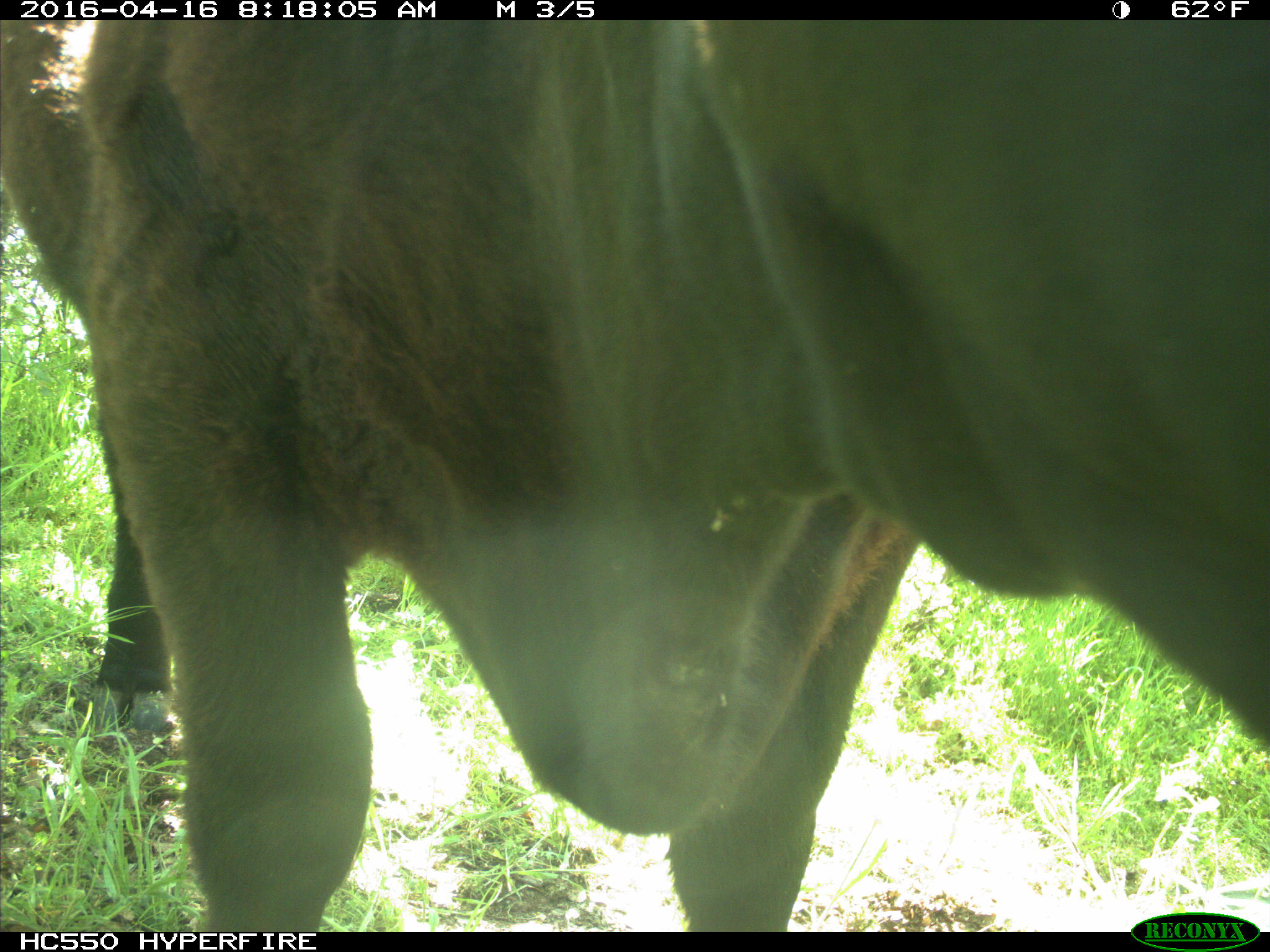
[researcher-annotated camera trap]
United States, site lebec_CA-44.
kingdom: Animalia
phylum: Chordata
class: Mammalia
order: Artiodactyla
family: Bovidae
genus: Bos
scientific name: Bos taurus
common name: domestic cow